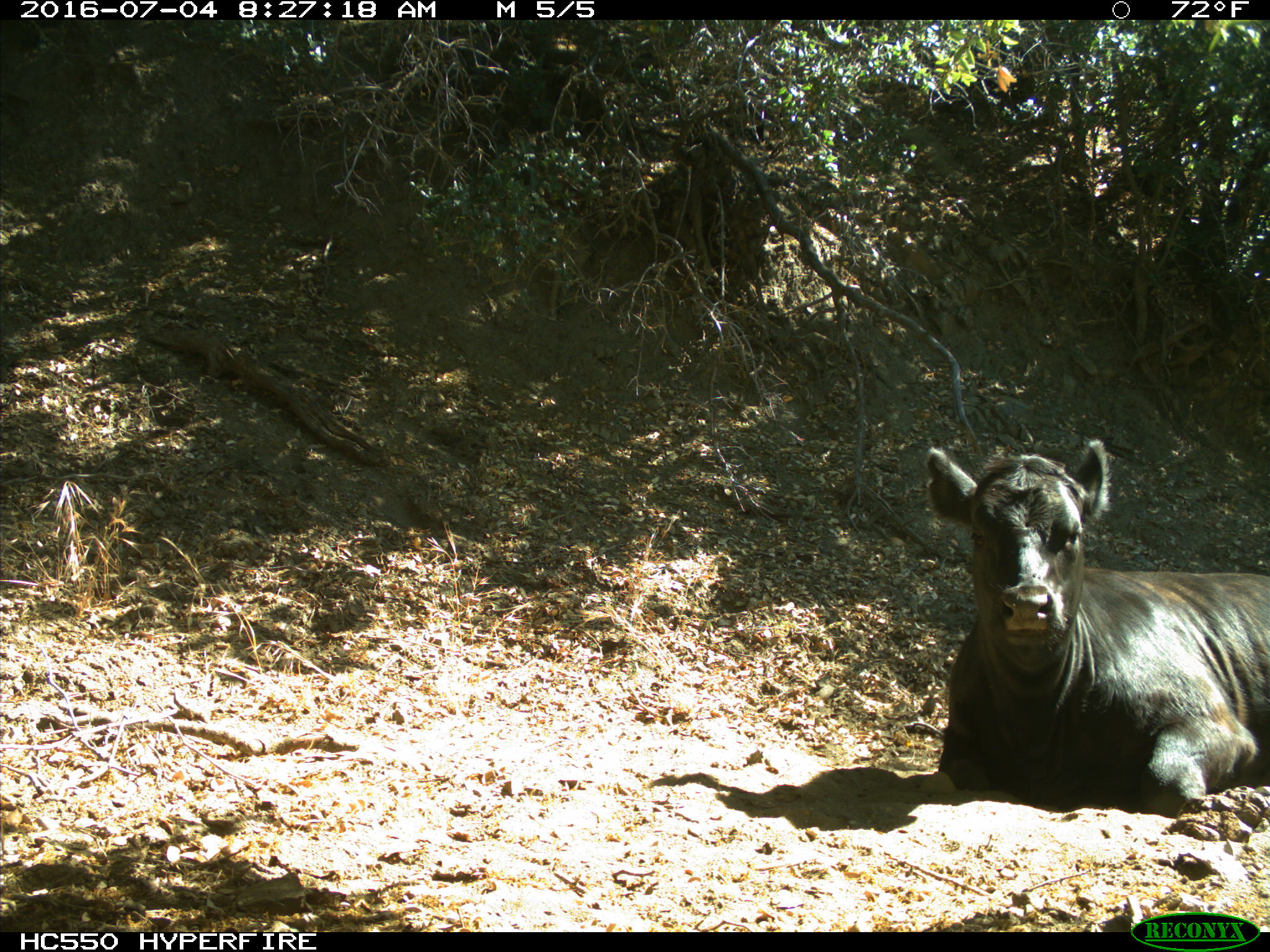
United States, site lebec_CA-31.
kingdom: Animalia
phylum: Chordata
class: Mammalia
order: Artiodactyla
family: Bovidae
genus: Bos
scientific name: Bos taurus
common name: domestic cow